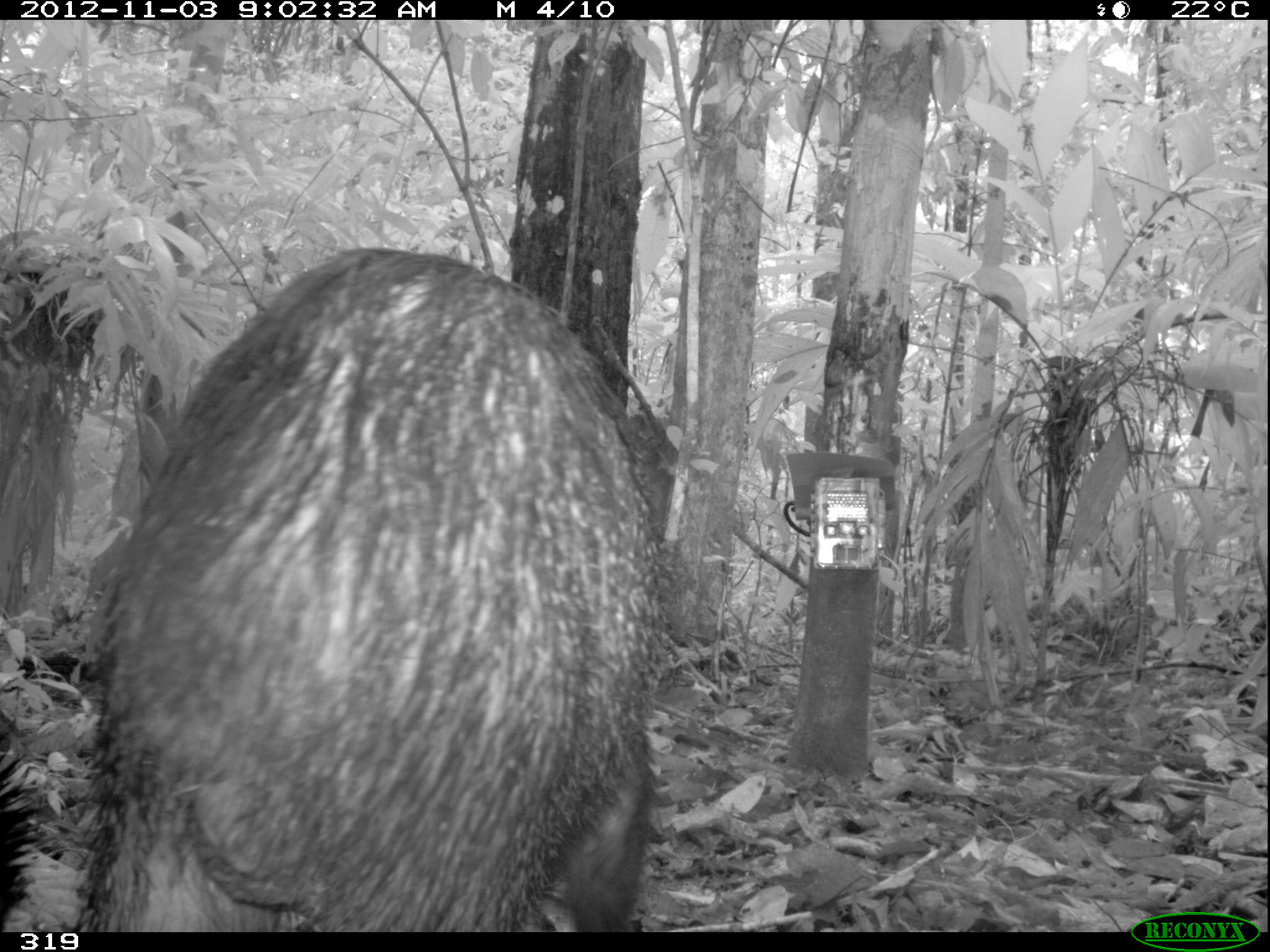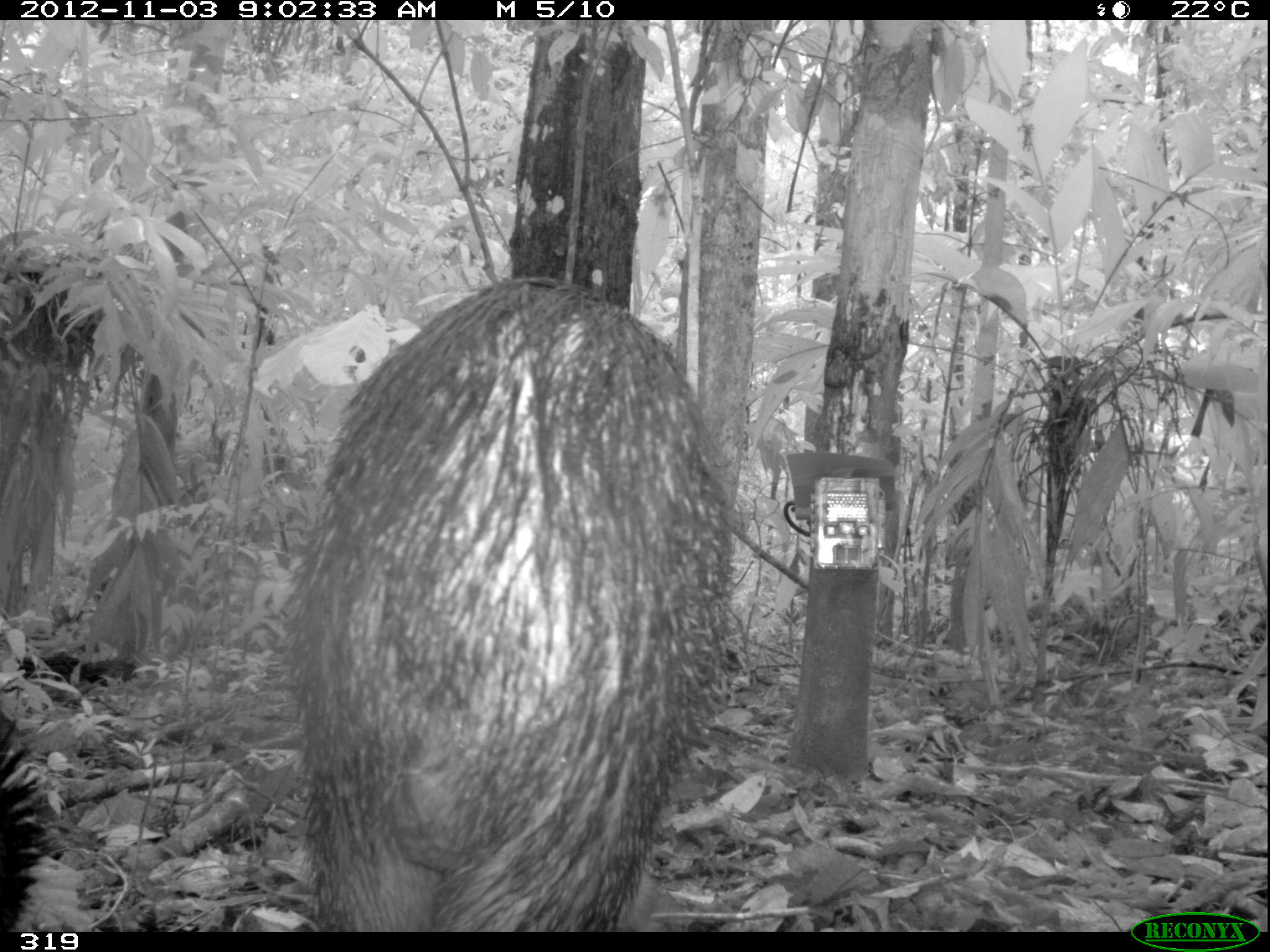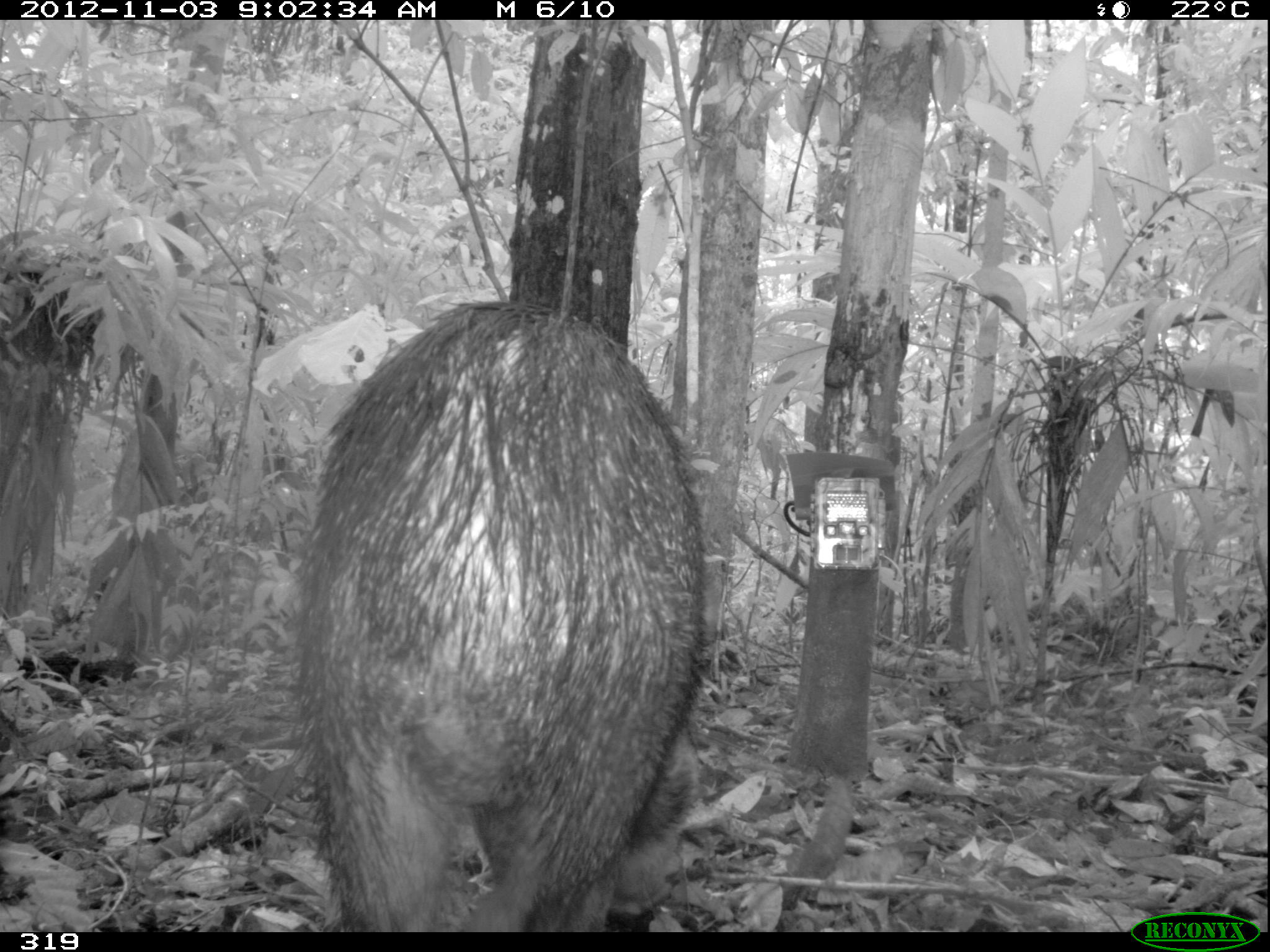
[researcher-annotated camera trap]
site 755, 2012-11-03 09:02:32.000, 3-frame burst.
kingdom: Animalia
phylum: Chordata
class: Mammalia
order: Artiodactyla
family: Tayassuidae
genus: Tayassu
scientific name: Tayassu pecari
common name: white-lipped peccary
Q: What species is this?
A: Tayassu pecari (white-lipped peccary).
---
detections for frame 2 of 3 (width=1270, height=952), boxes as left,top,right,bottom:
tayassu pecari: 283,276,736,932; 0,712,62,932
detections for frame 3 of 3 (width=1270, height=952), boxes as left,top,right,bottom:
tayassu pecari: 295,299,710,932